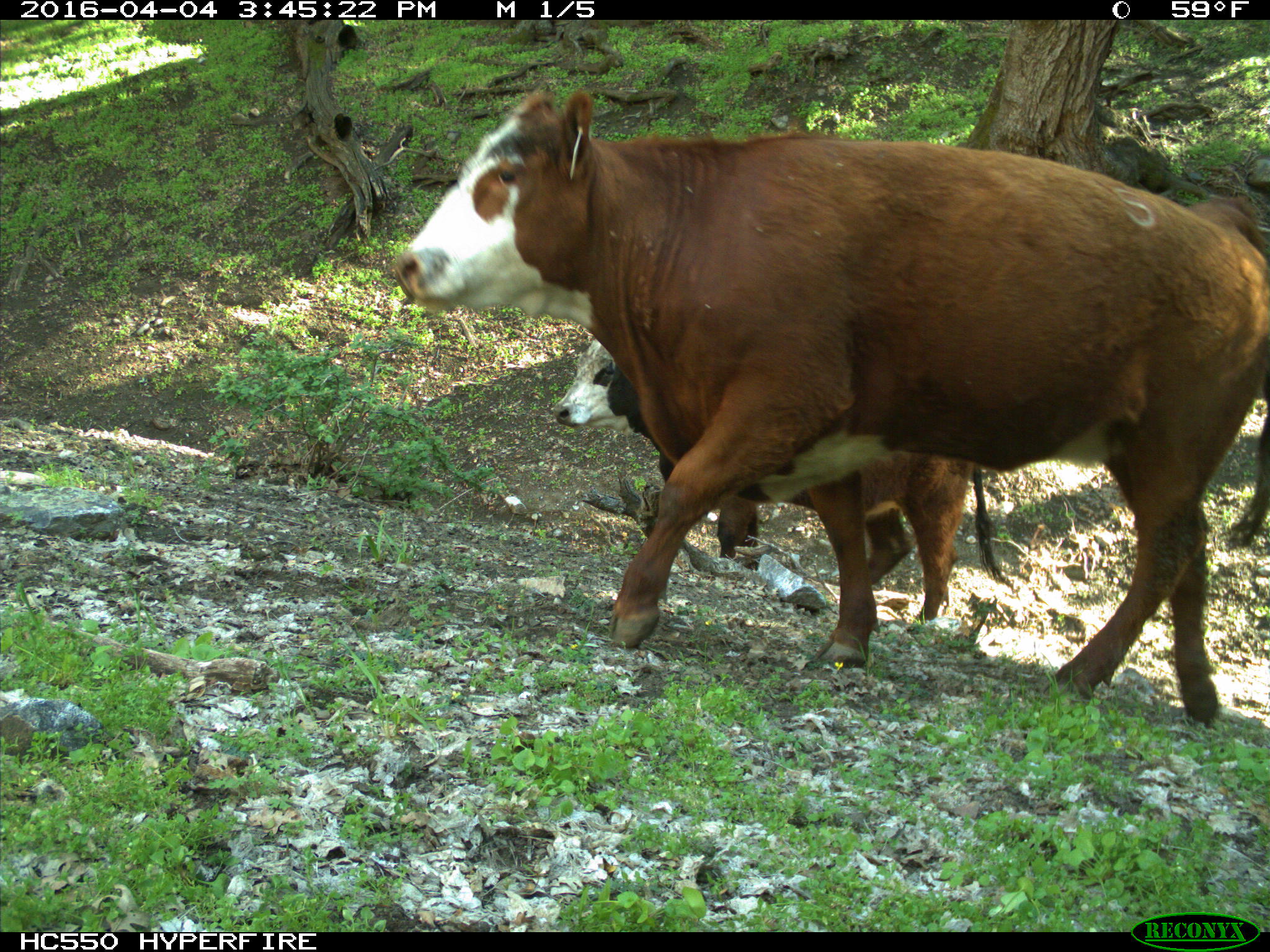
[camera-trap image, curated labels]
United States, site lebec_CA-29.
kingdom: Animalia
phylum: Chordata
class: Mammalia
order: Artiodactyla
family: Bovidae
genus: Bos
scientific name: Bos taurus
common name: domestic cow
Bos taurus (domestic cow).